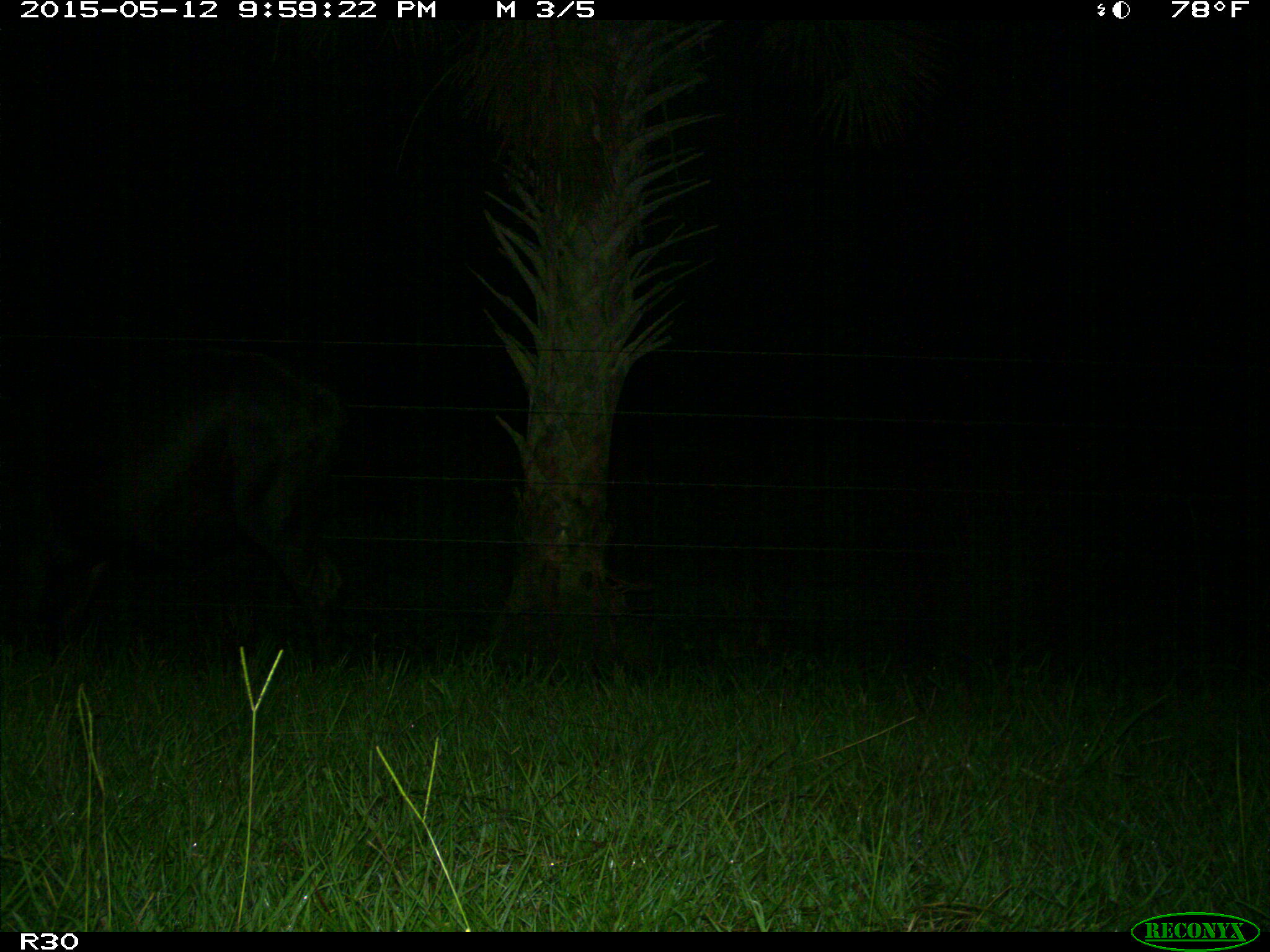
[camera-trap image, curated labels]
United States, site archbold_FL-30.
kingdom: Animalia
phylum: Chordata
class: Mammalia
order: Artiodactyla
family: Bovidae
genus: Bos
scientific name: Bos taurus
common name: domestic cow